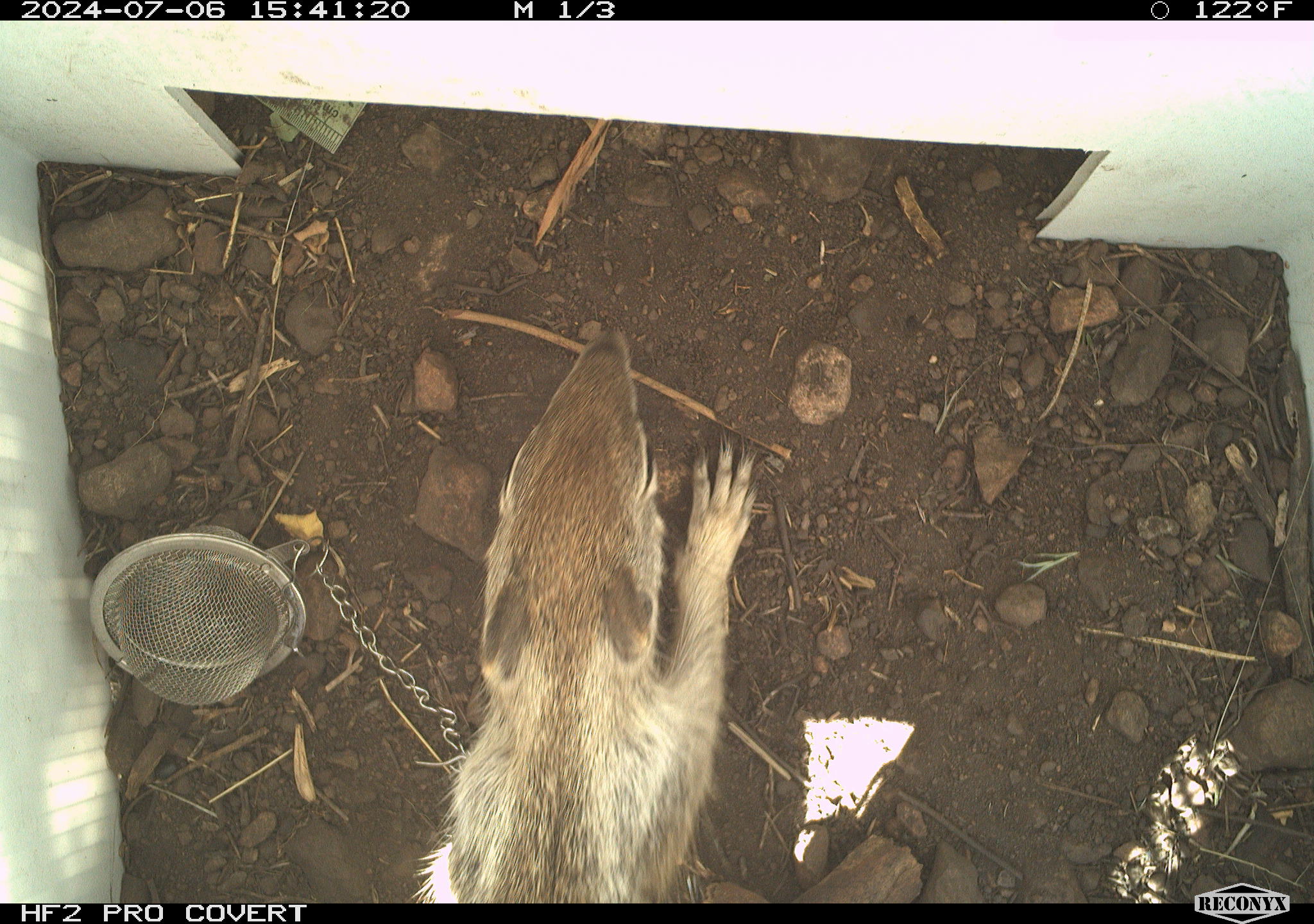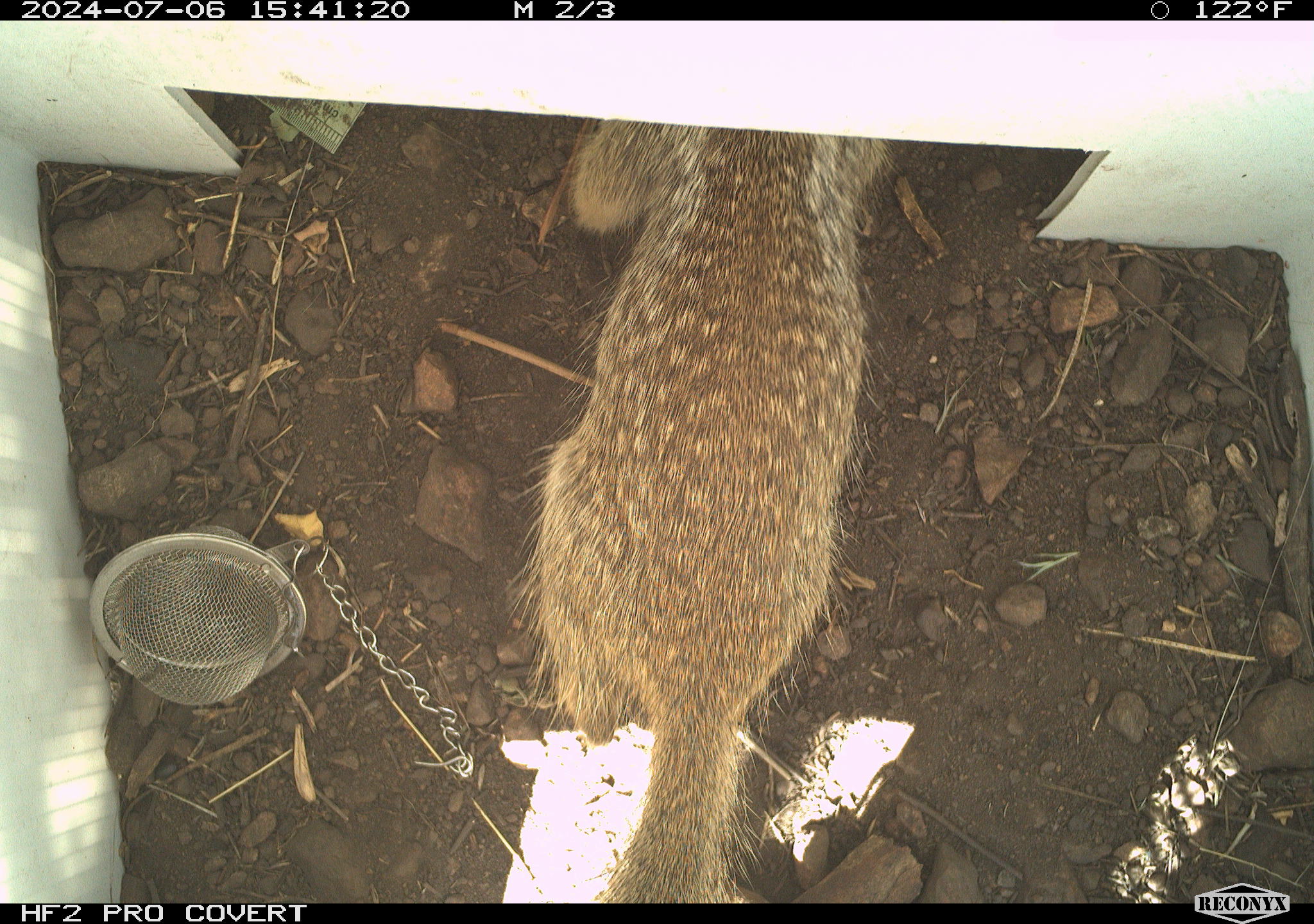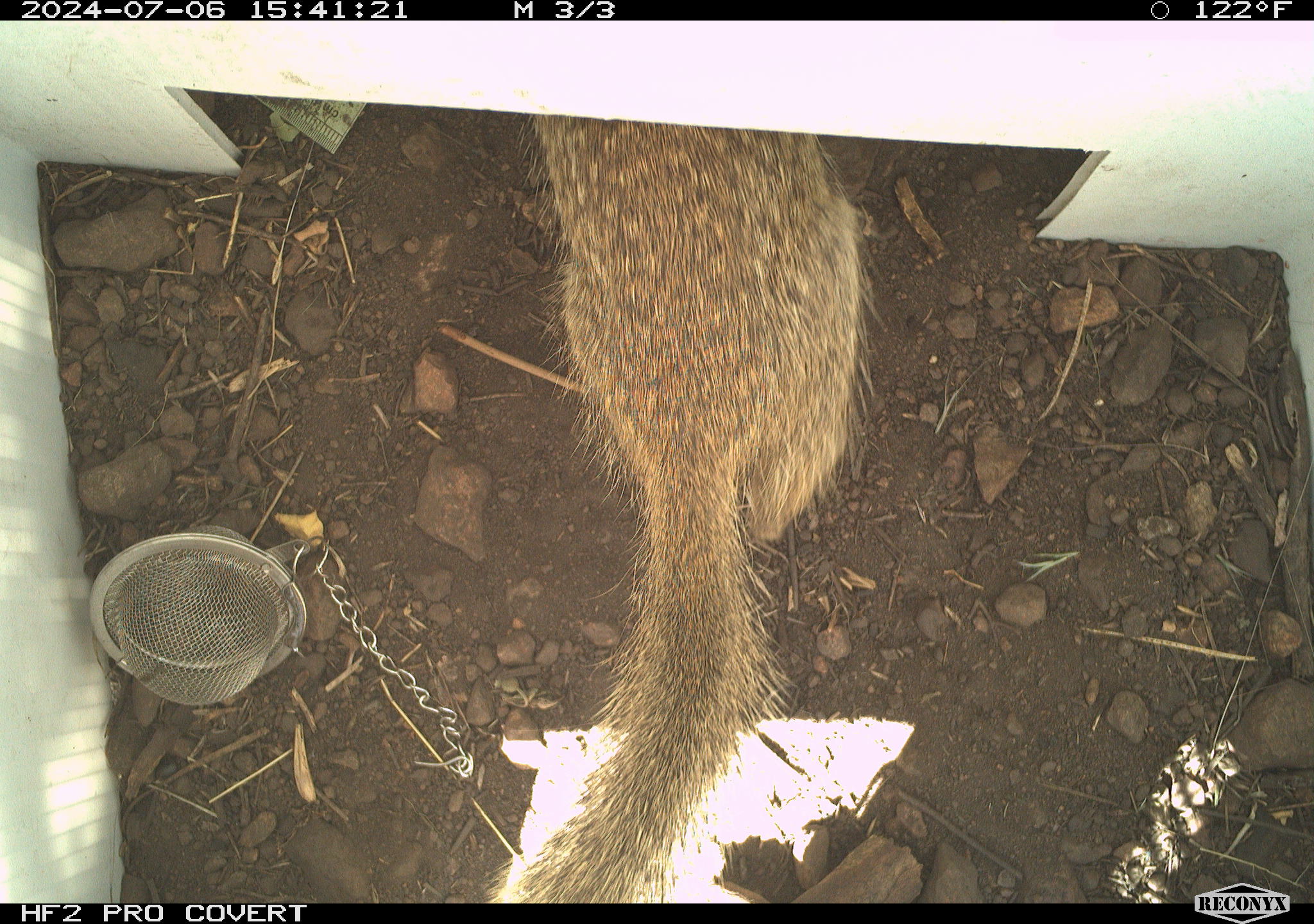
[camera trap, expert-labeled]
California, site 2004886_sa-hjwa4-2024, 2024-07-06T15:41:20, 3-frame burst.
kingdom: Animalia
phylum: Chordata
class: Mammalia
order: Rodentia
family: Sciuridae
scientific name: Sciuridae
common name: squirrels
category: sciuridae family